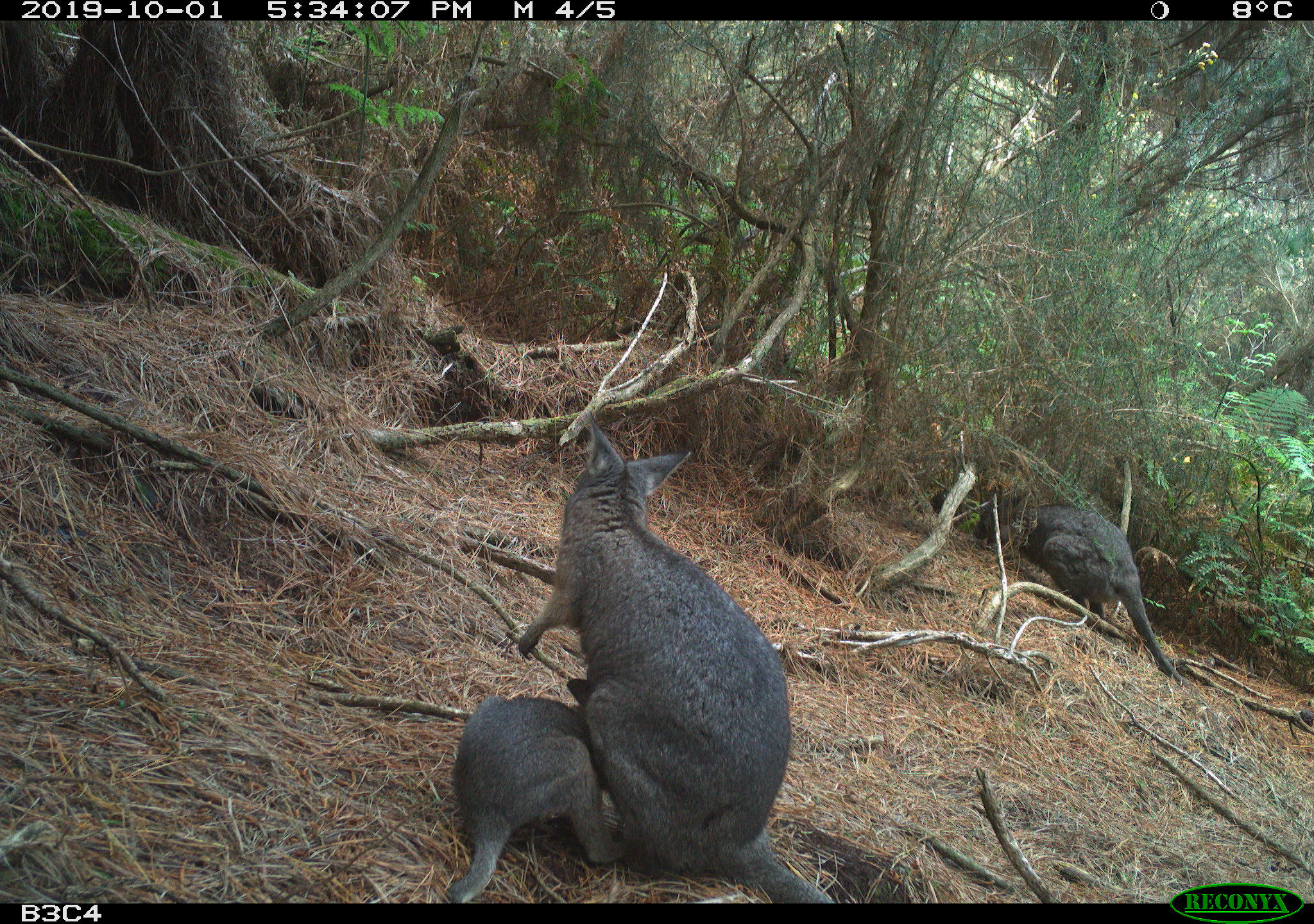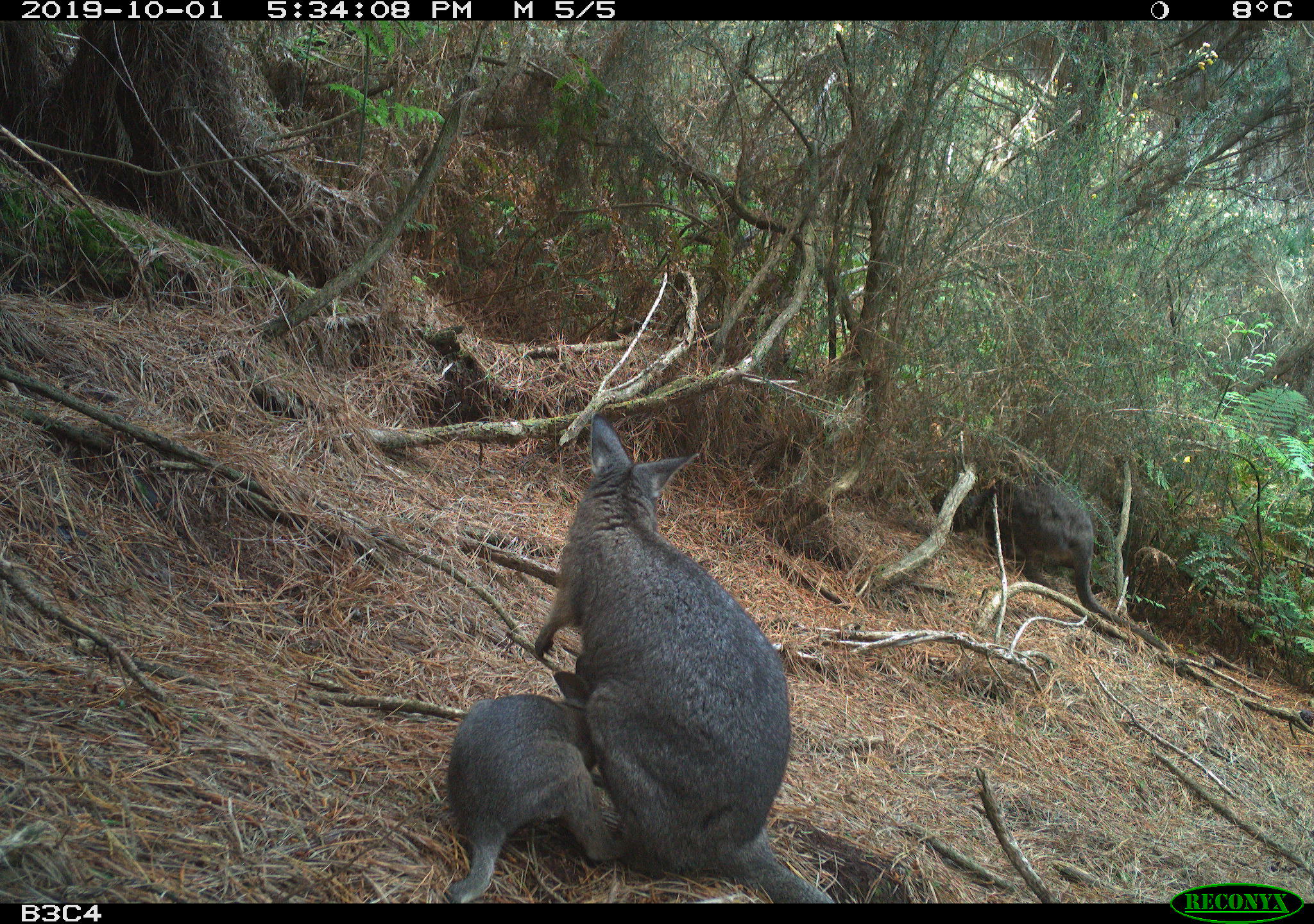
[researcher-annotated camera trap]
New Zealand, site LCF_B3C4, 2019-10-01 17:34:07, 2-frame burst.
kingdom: Animalia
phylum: Chordata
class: Mammalia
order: Diprotodontia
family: Macropodidae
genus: Notamacropus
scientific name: Notamacropus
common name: wallaby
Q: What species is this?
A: Wallaby (Notamacropus).